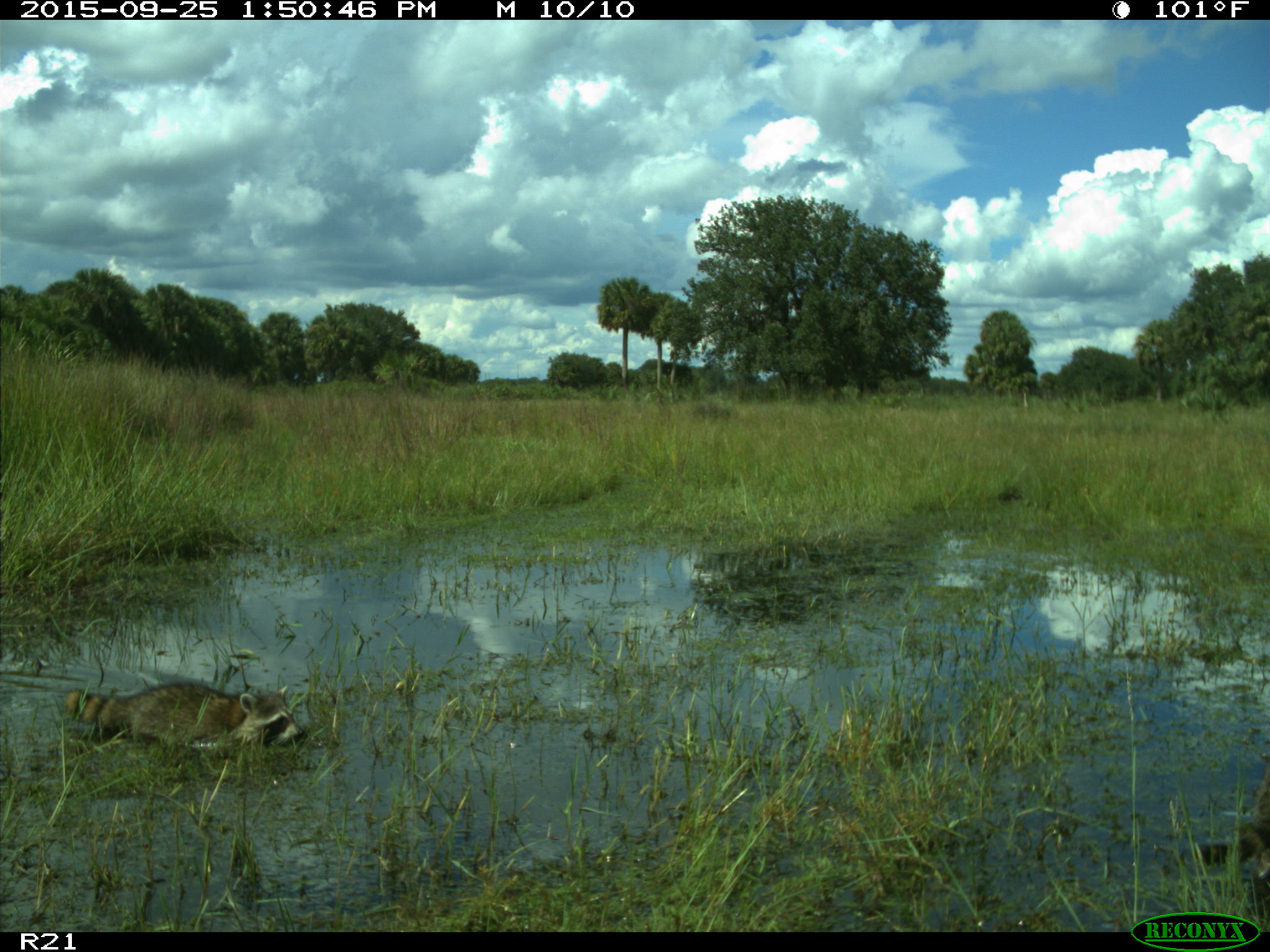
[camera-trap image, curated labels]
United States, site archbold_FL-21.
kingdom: Animalia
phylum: Chordata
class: Mammalia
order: Carnivora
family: Procyonidae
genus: Procyon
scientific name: Procyon lotor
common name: common raccoon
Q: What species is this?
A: Procyon lotor (common raccoon).